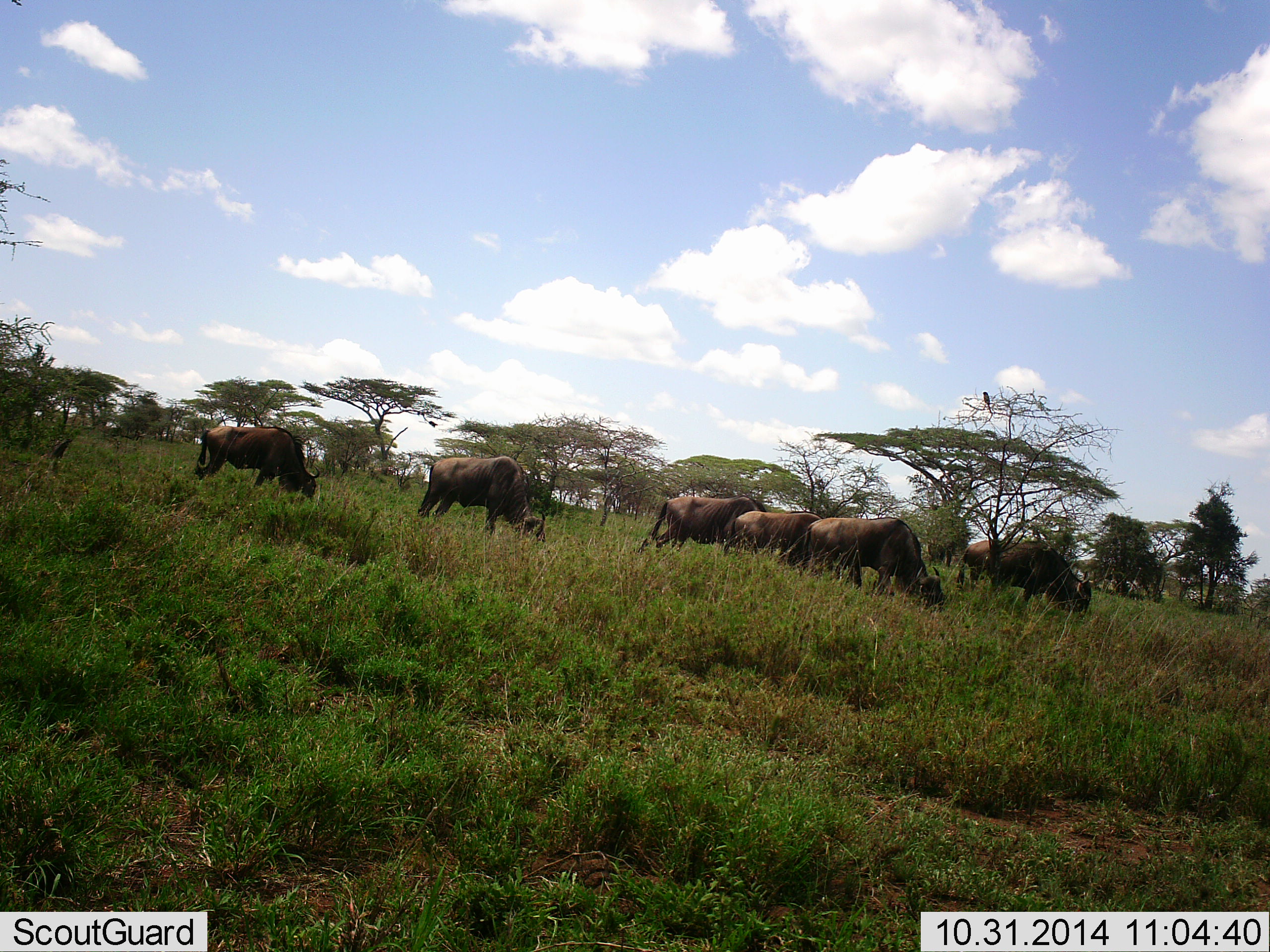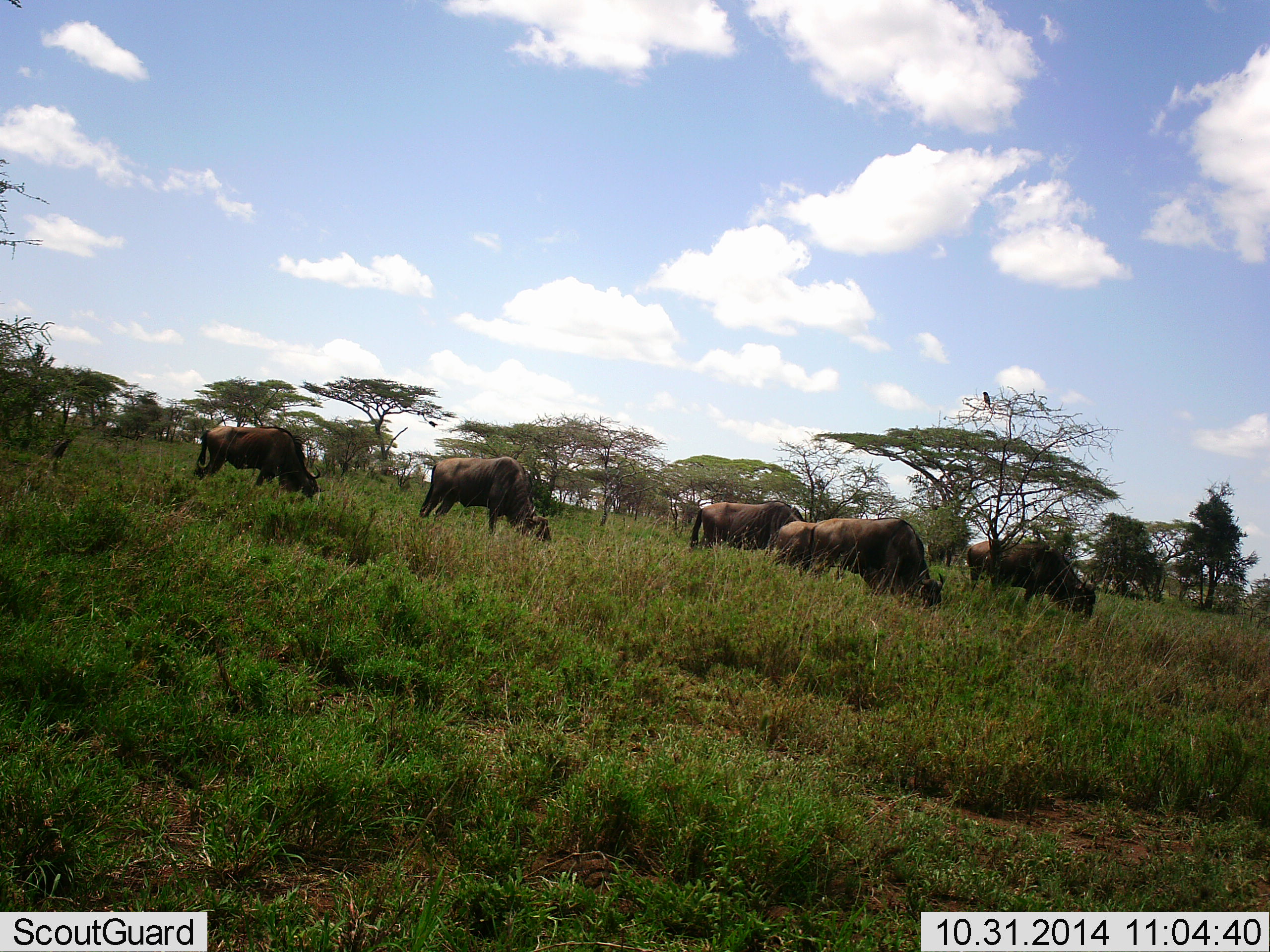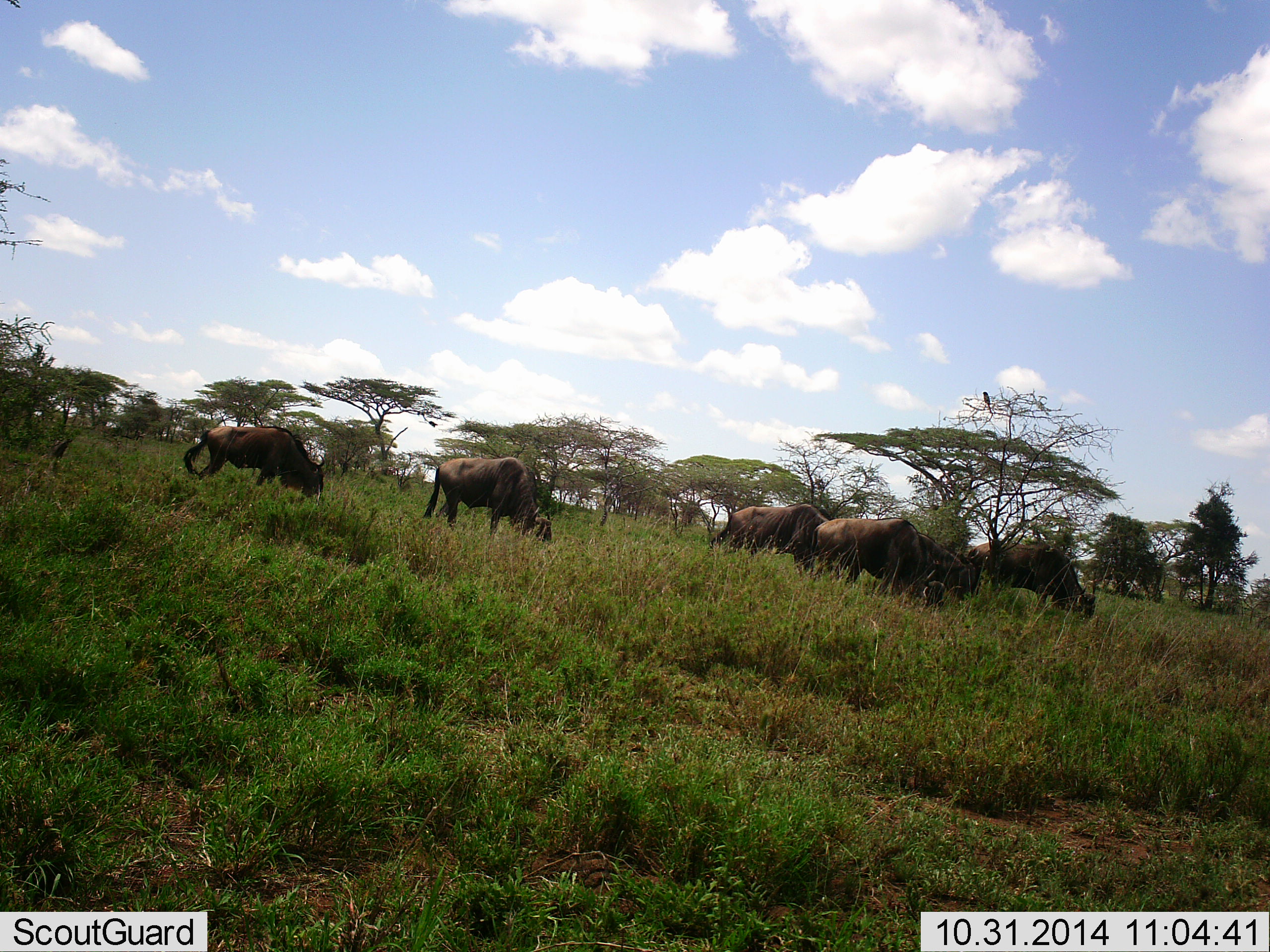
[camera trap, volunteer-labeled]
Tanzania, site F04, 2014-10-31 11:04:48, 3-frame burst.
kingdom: Animalia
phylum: Chordata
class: Mammalia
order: Artiodactyla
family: Bovidae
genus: Connochaetes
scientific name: Connochaetes taurinus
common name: blue wildebeest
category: wildebeest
Wildebeest (blue wildebeest) (Connochaetes taurinus), count 6. Behavior (volunteer vote fractions): standing 10%, resting 0%, moving 40%, interacting 0%. Young present (vote fraction): 0%. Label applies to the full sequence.